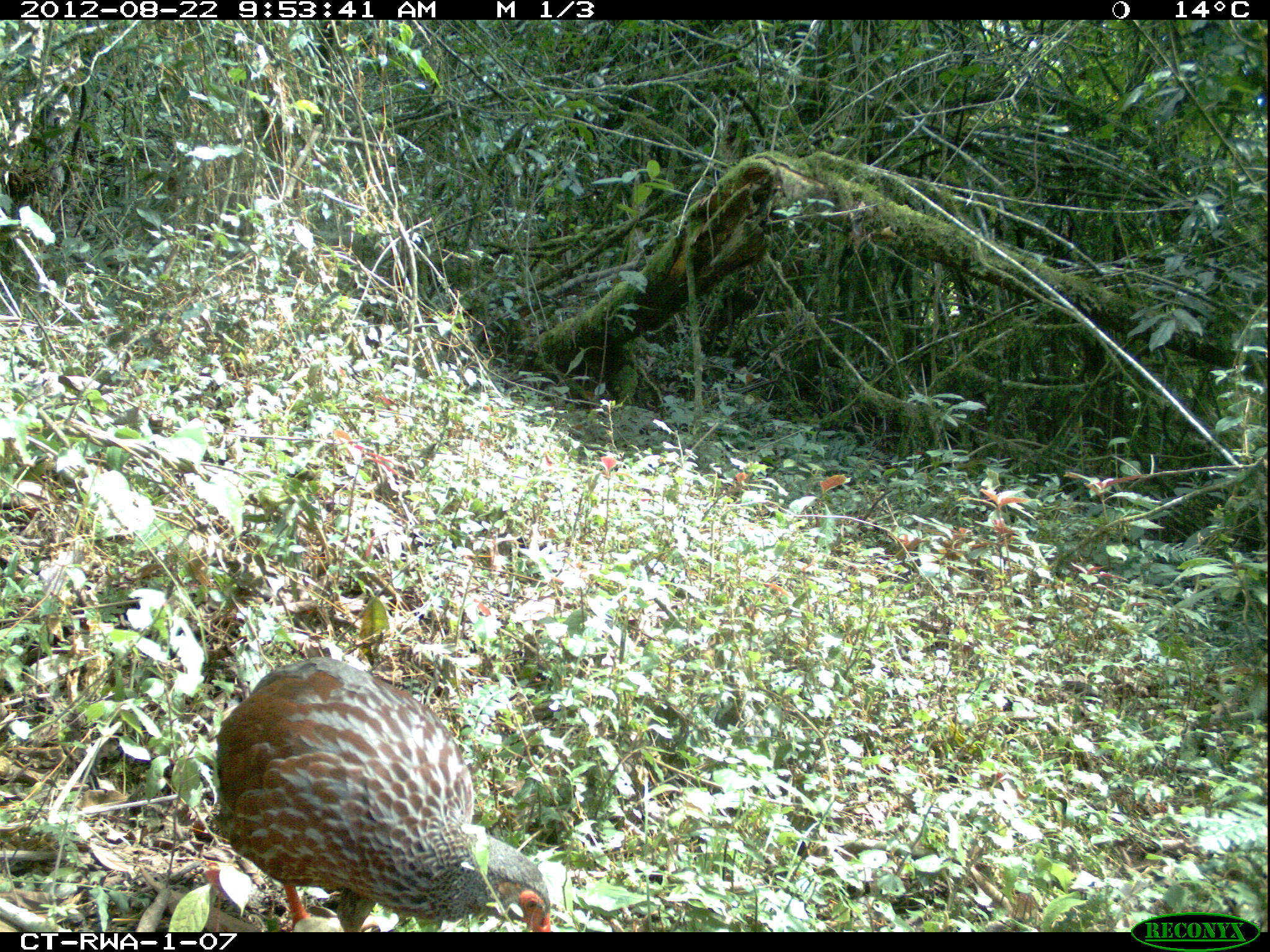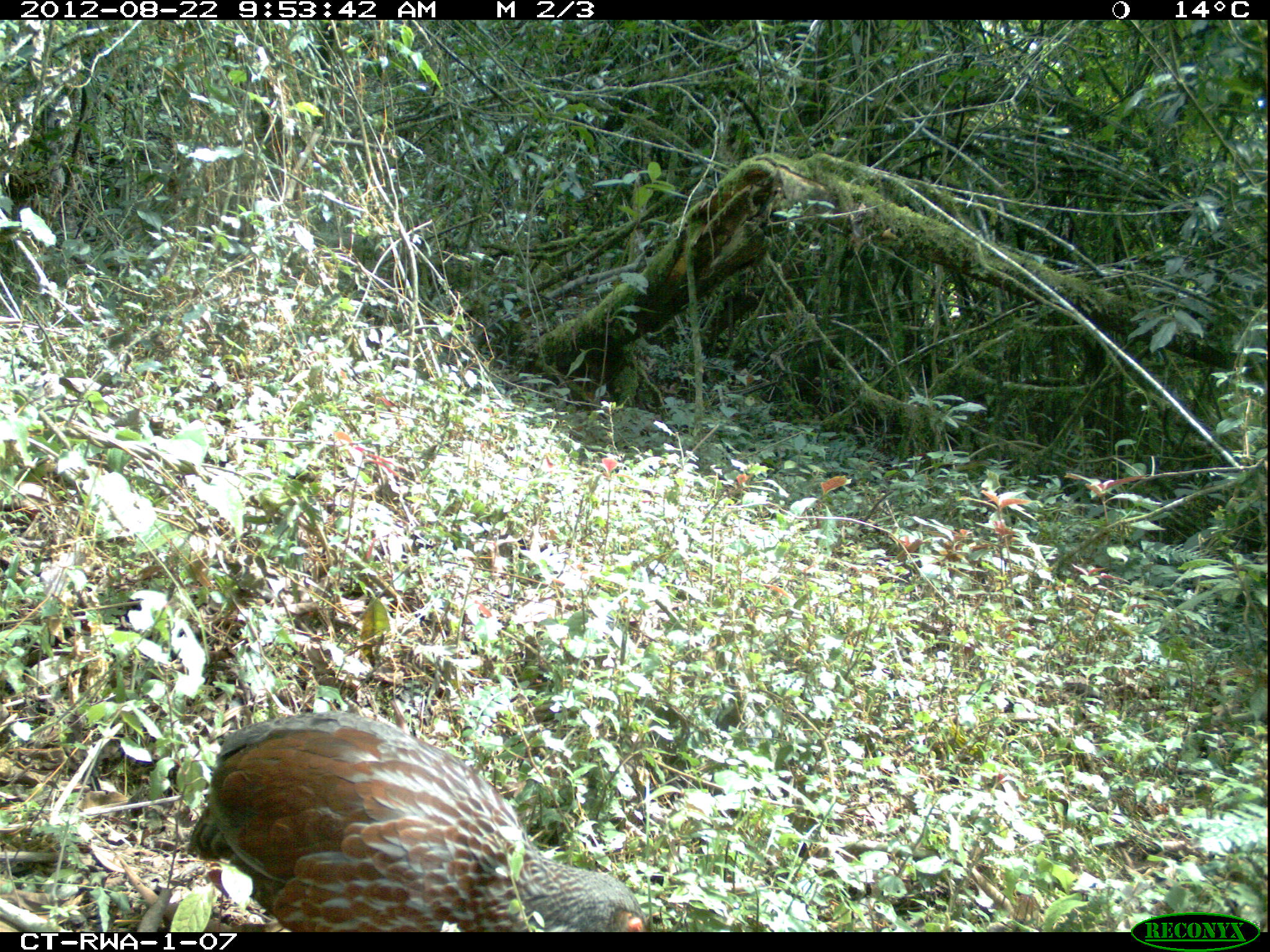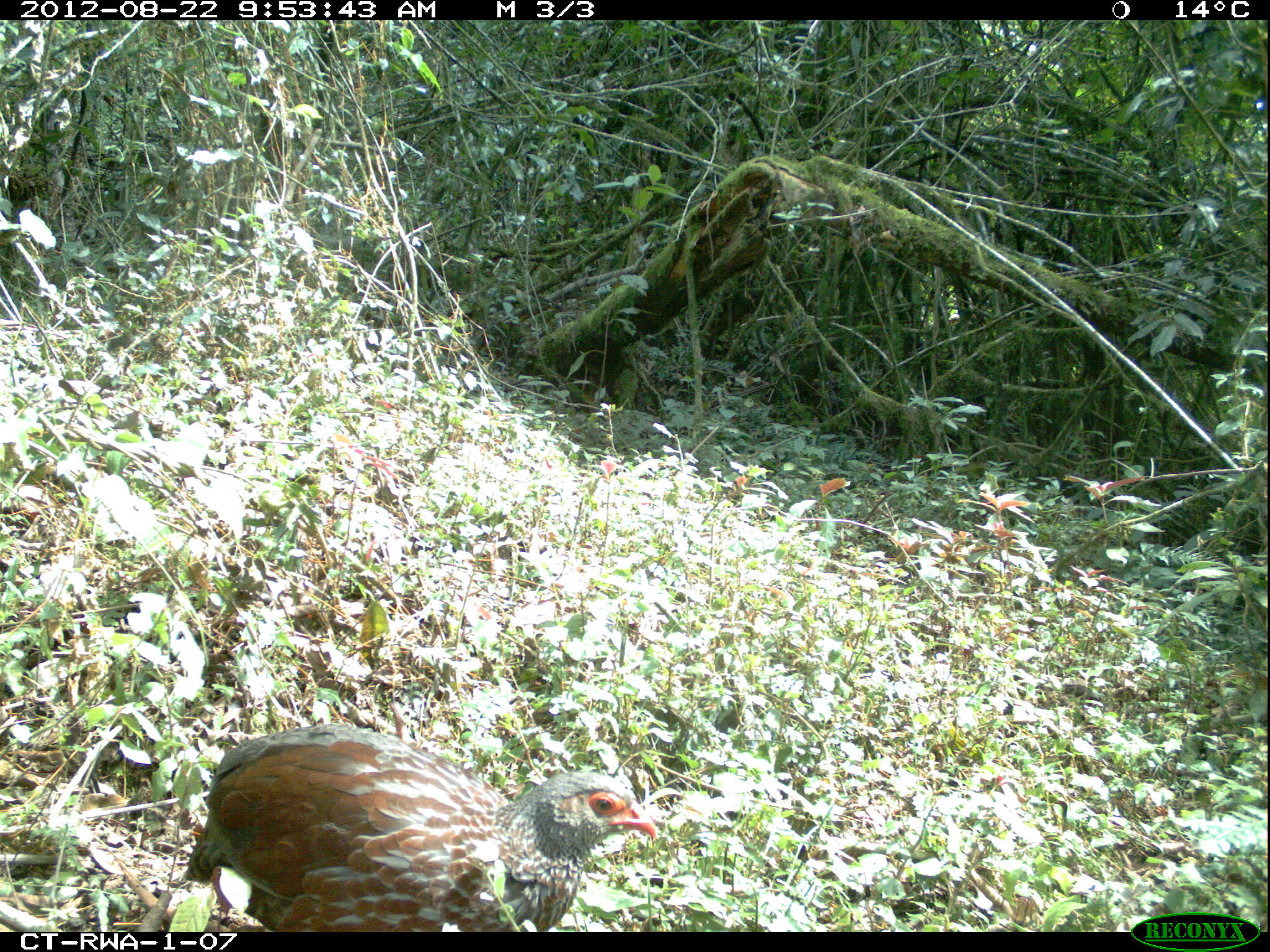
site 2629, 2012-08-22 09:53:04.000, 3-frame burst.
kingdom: Animalia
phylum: Chordata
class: Aves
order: Galliformes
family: Phasianidae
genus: Pternistis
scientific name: Pternistis nobilis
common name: handsome francolin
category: francolinus nobilis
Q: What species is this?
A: Francolinus nobilis (handsome francolin) (Pternistis nobilis).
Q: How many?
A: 1.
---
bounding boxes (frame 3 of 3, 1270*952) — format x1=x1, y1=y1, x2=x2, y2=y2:
francolinus nobilis: x1=178, y1=720, x2=651, y2=929